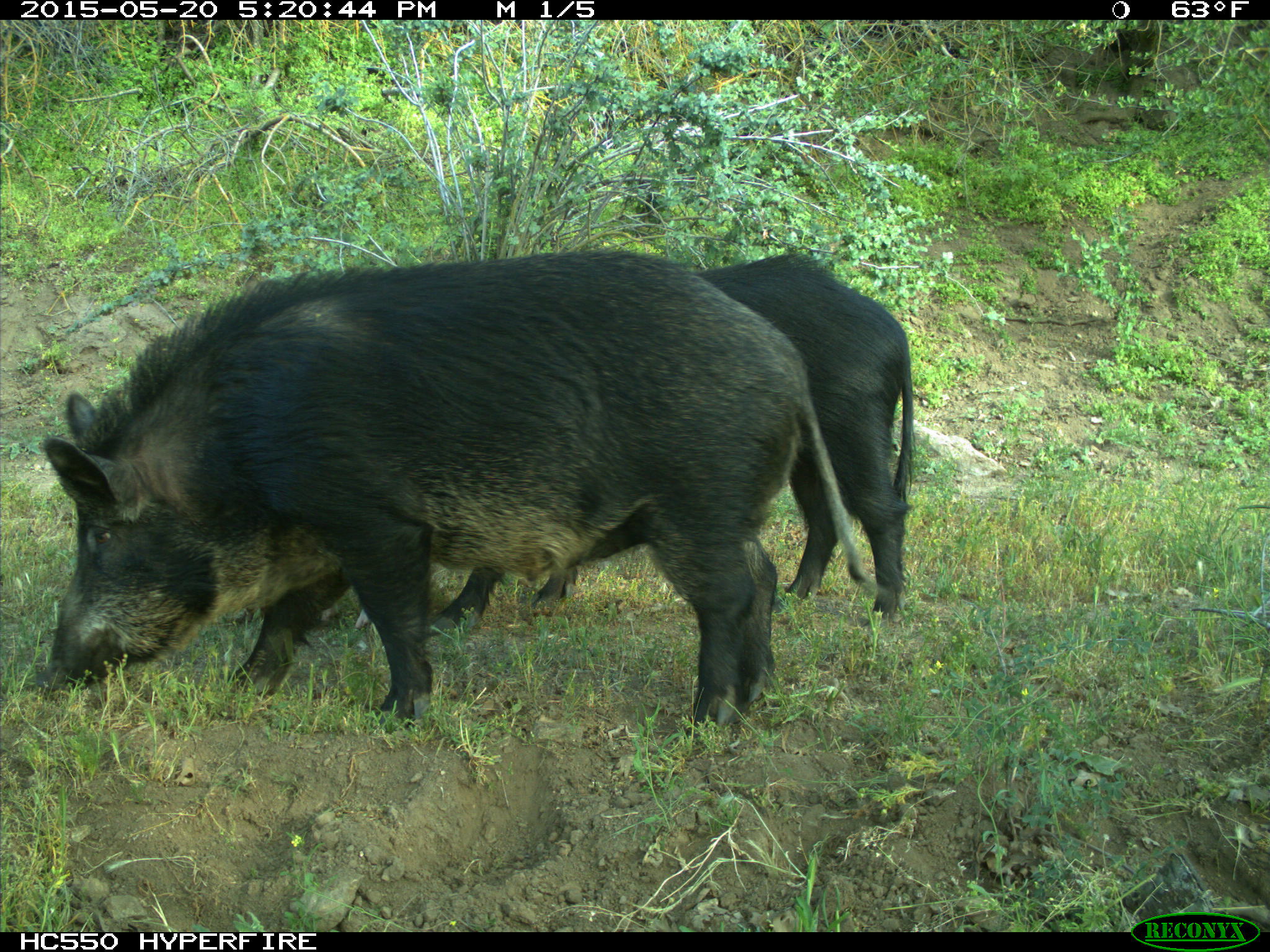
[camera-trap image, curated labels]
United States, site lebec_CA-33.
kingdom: Animalia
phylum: Chordata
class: Mammalia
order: Artiodactyla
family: Suidae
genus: Sus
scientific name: Sus scrofa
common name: wild boar